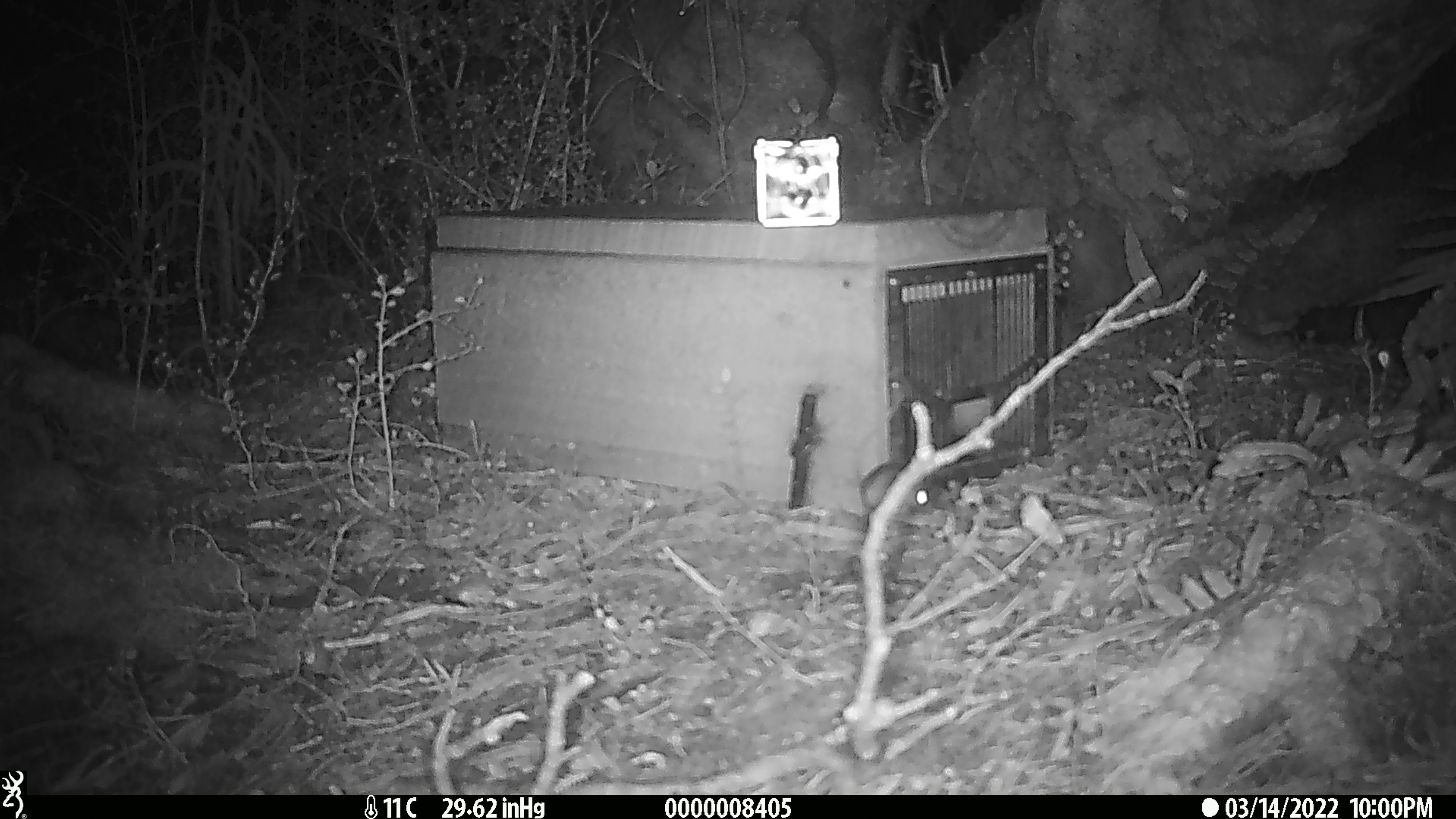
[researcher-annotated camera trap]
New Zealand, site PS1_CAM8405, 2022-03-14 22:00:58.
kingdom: Animalia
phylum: Chordata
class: Mammalia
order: Rodentia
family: Muridae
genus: Mus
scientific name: Mus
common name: mouse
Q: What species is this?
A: Mouse (Mus).